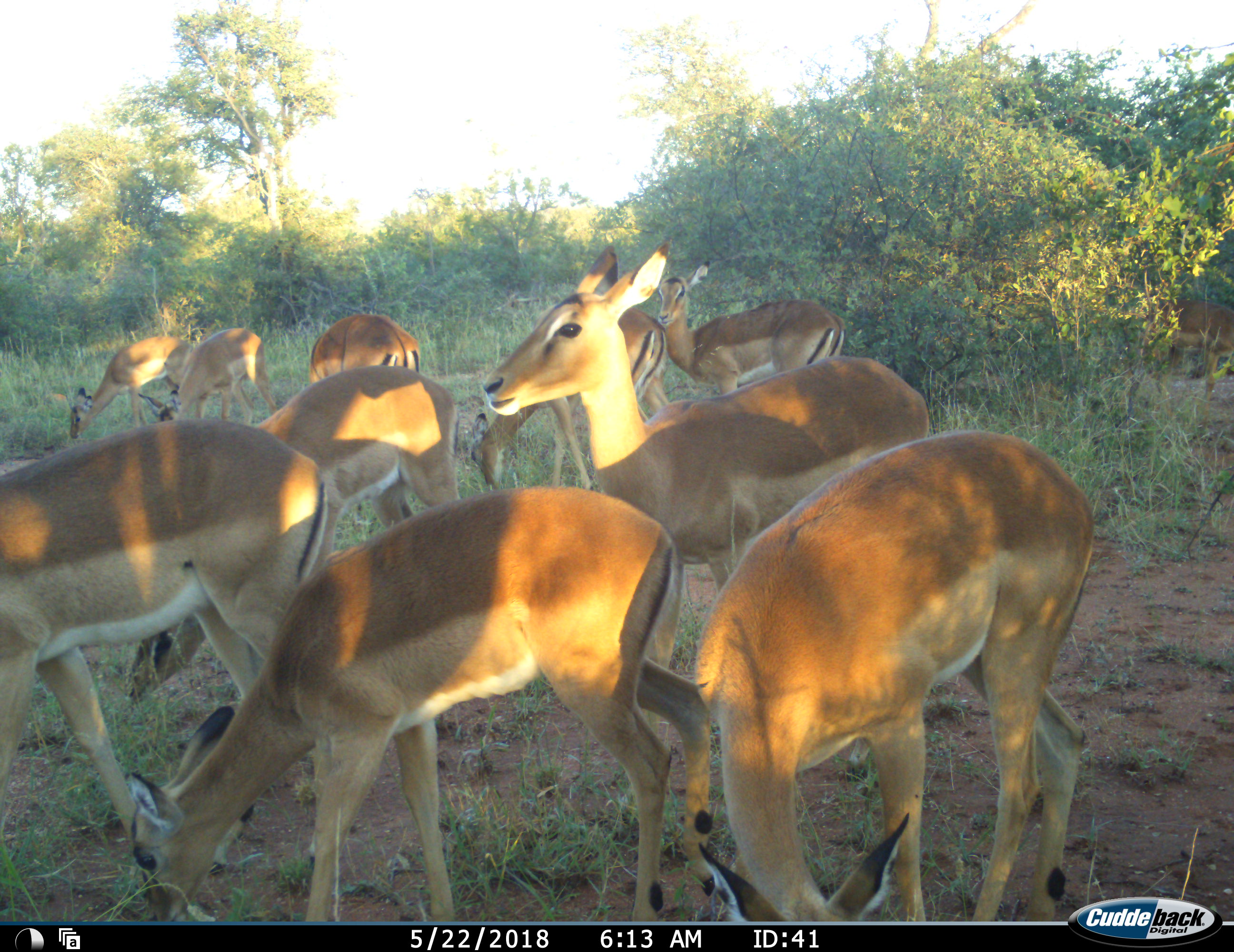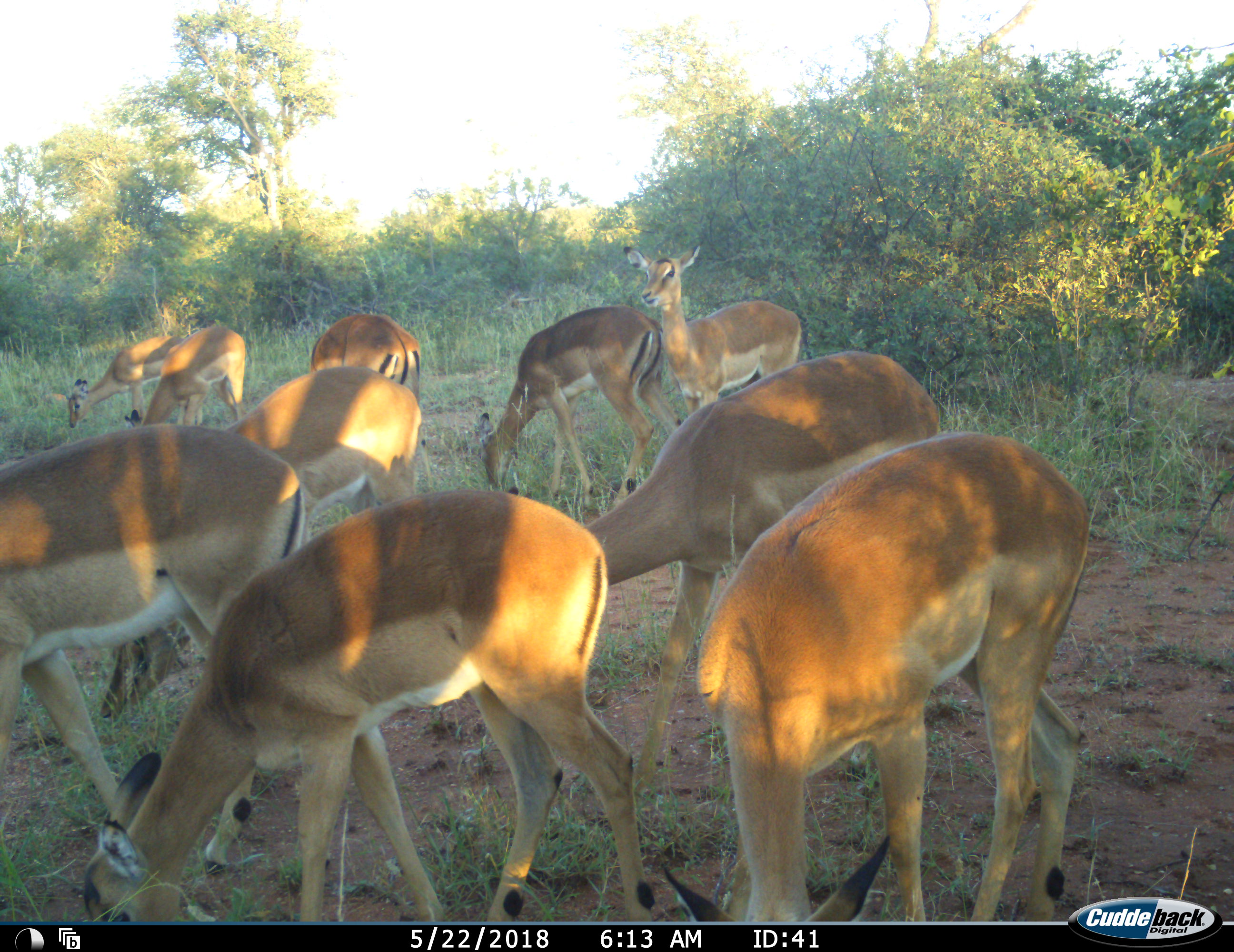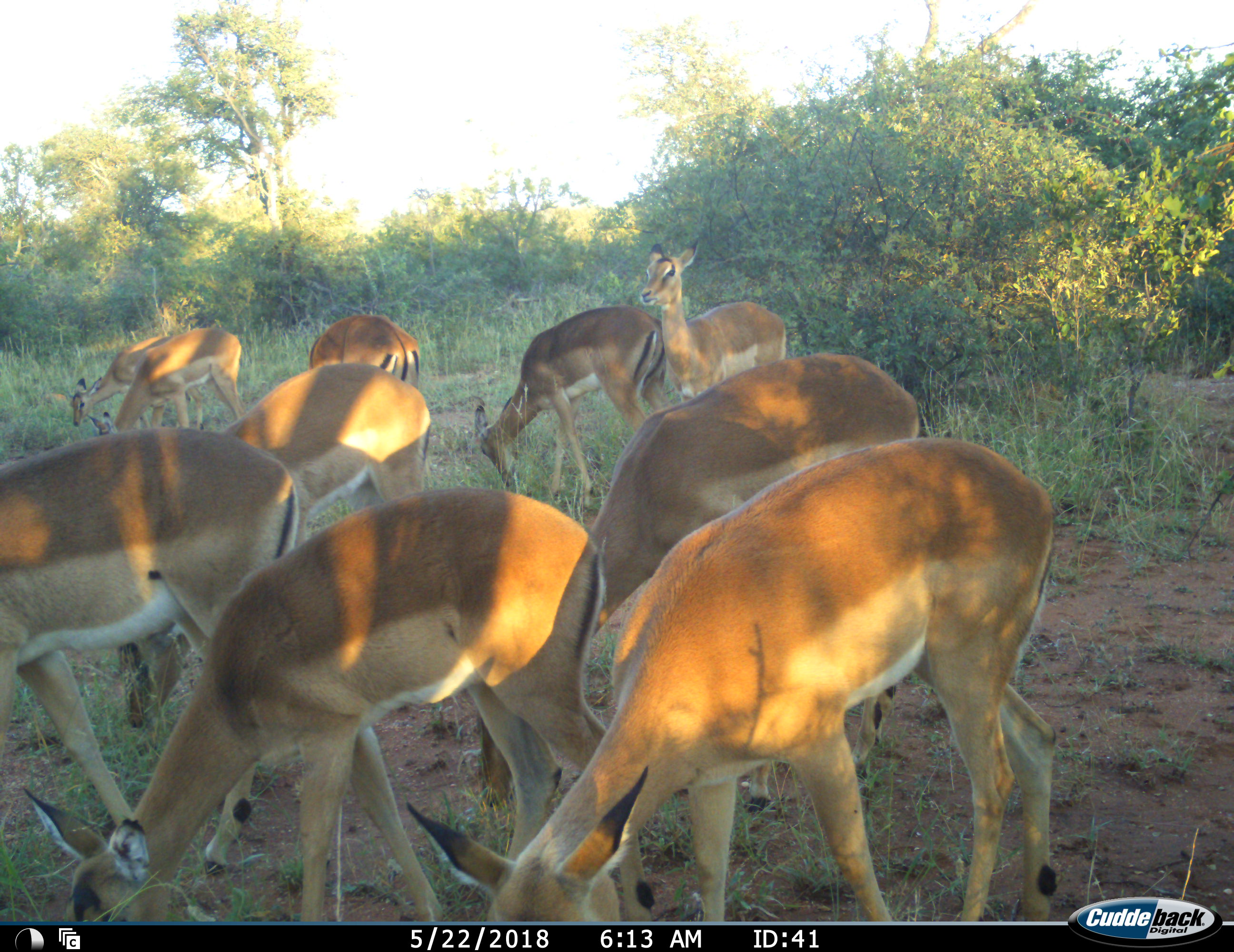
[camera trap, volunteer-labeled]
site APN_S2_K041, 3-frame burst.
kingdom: Animalia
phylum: Chordata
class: Mammalia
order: Artiodactyla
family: Bovidae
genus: Aepyceros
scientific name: Aepyceros melampus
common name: impala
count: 10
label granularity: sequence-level